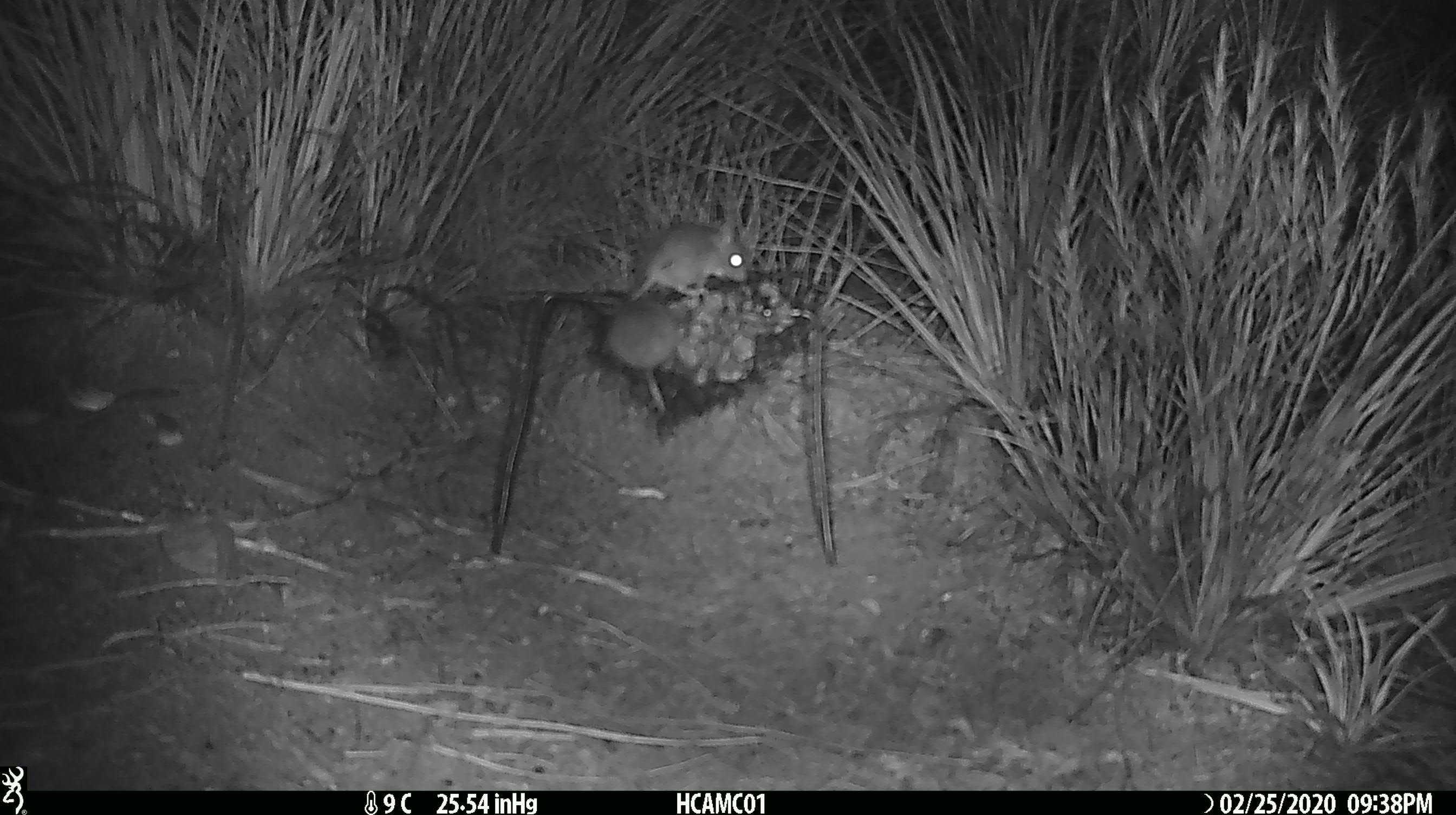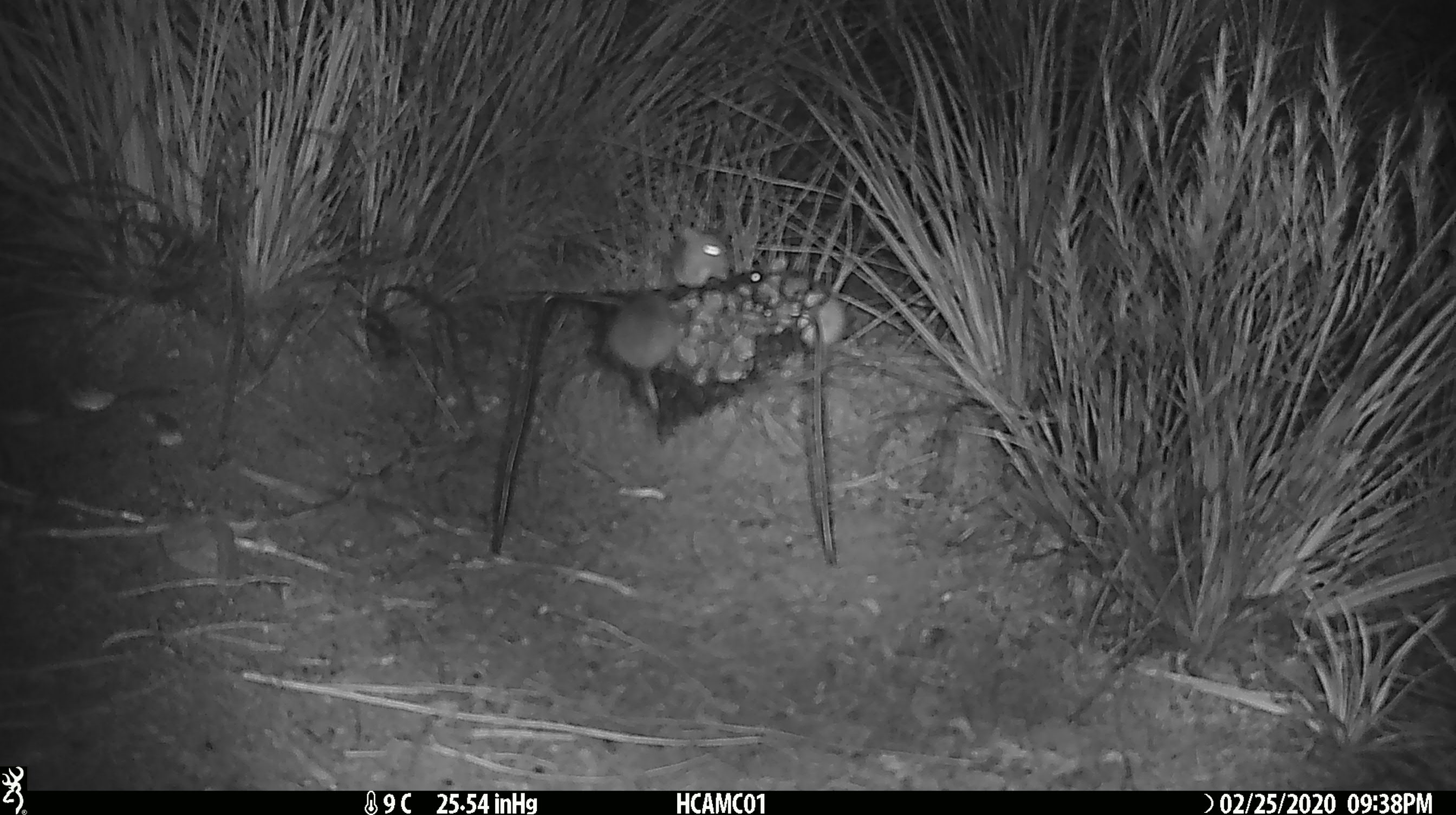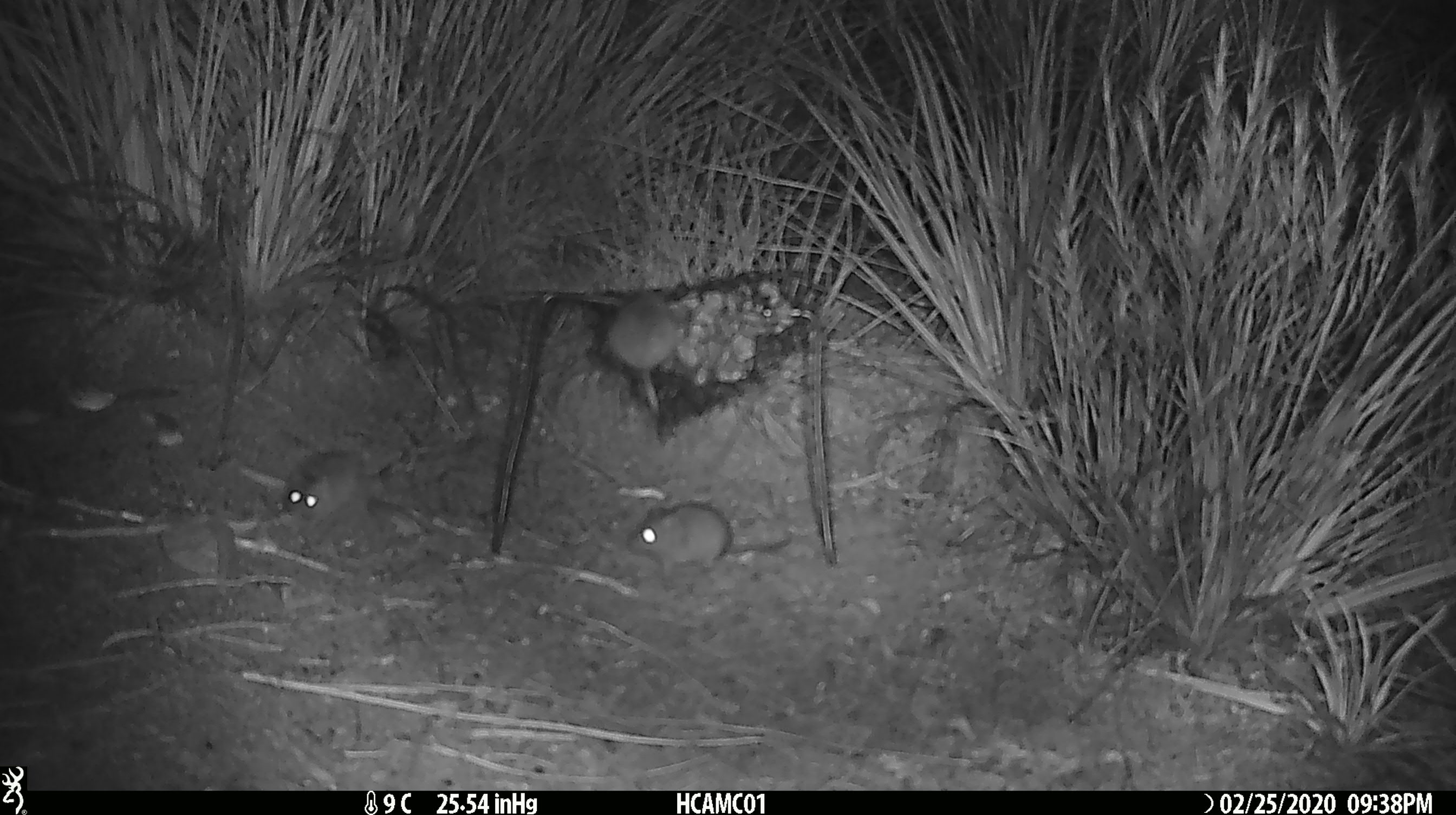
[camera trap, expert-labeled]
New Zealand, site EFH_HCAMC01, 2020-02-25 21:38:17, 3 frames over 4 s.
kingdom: Animalia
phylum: Chordata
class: Mammalia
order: Rodentia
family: Muridae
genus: Mus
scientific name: Mus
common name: mouse